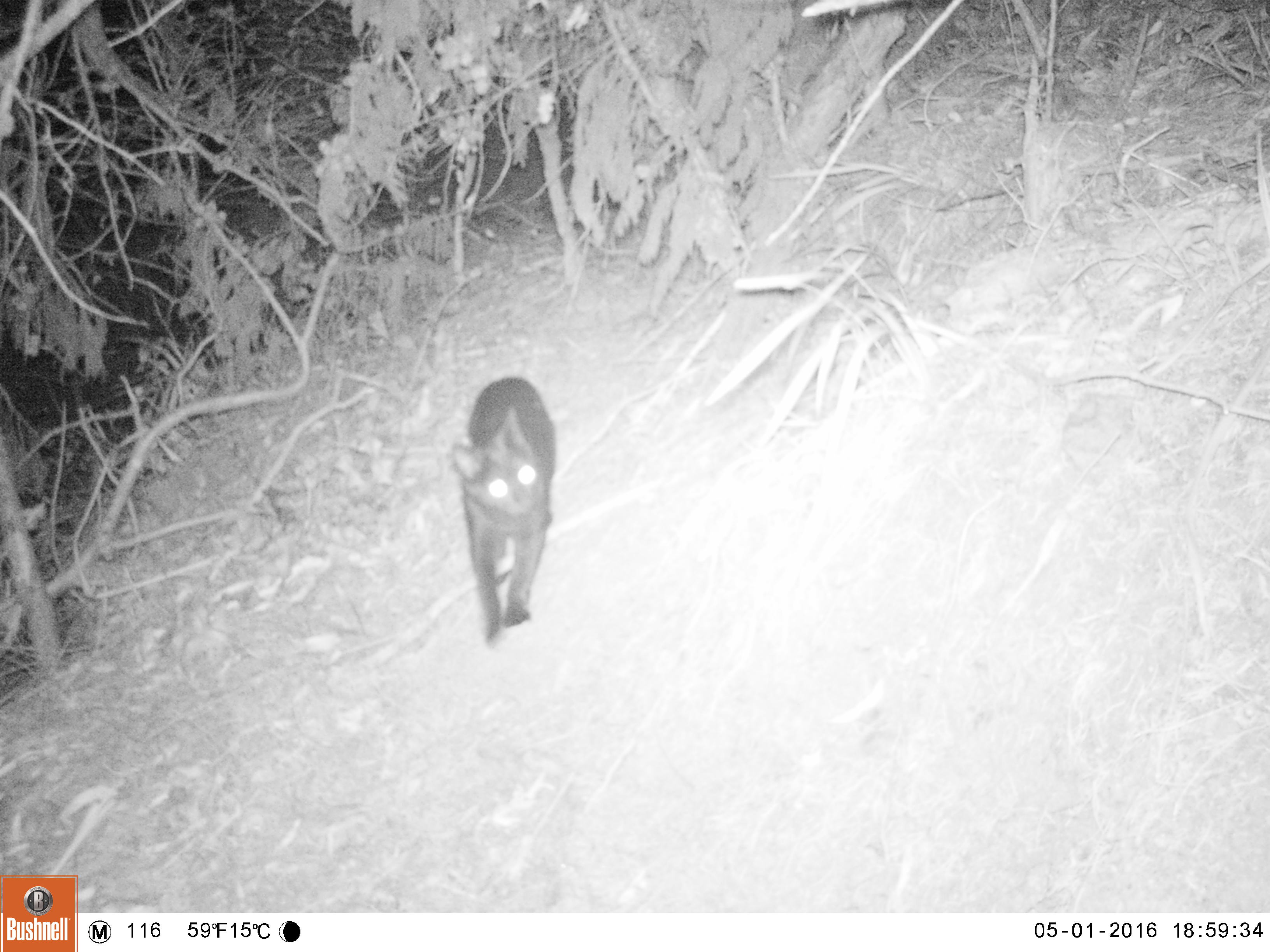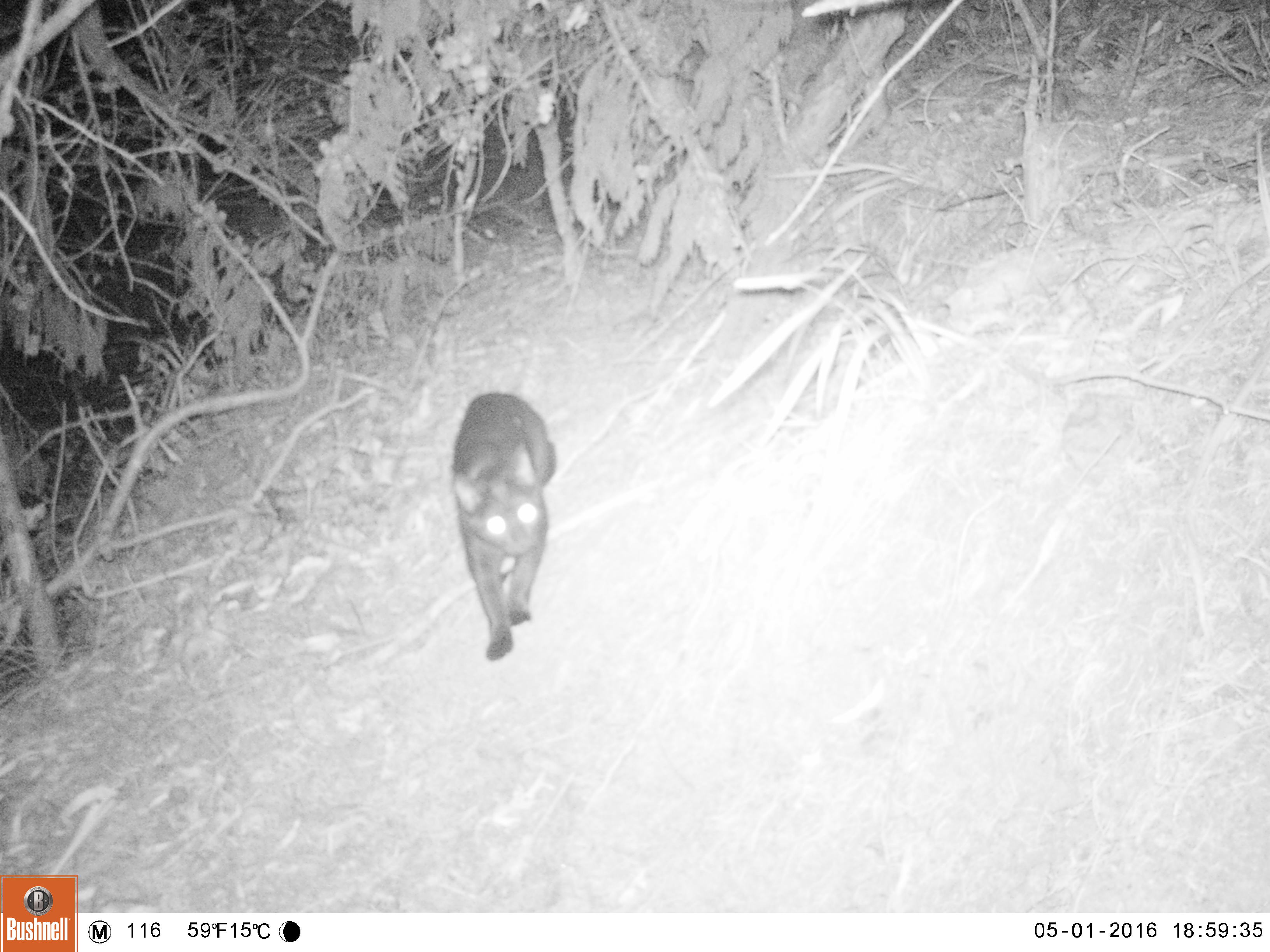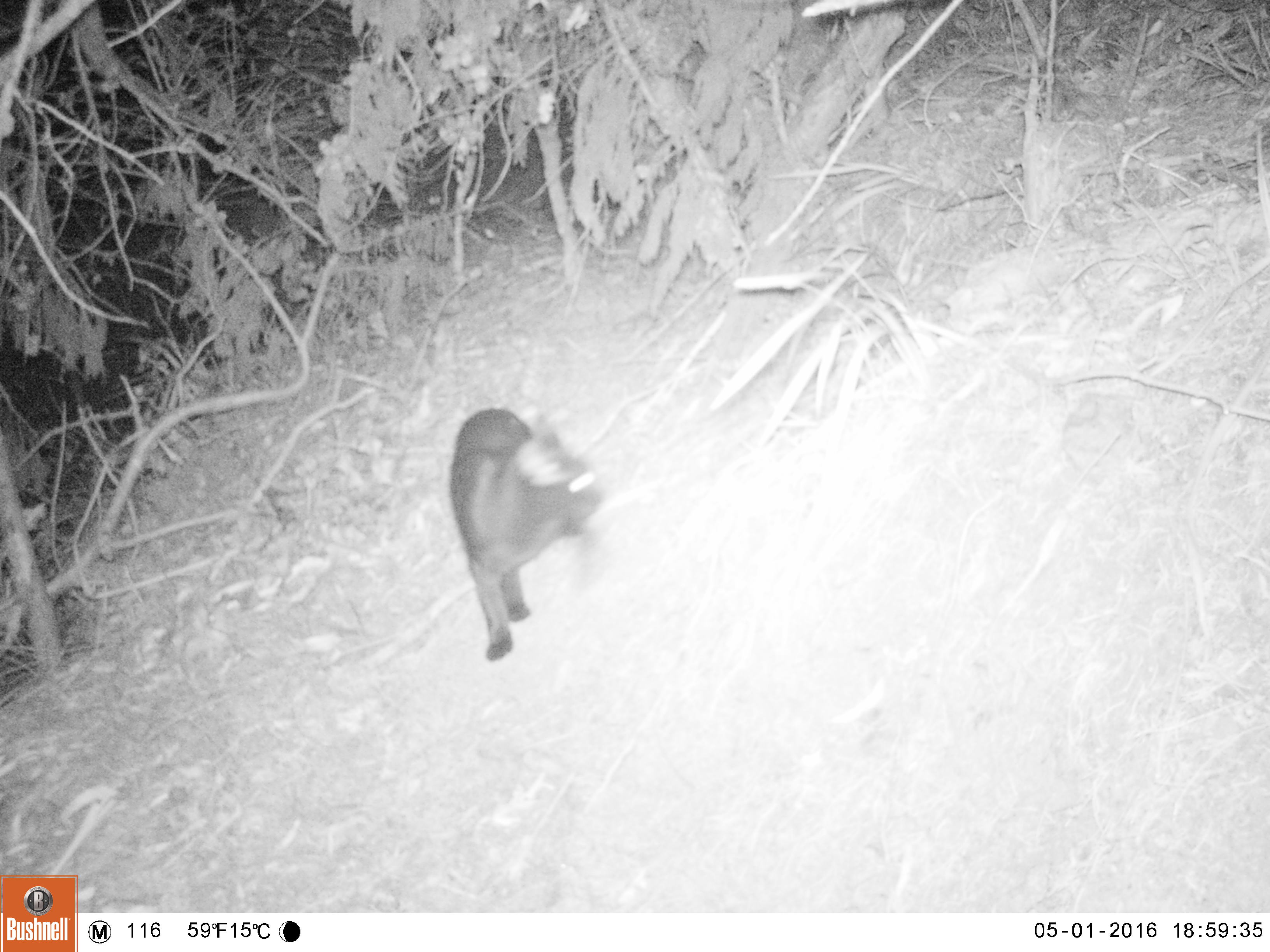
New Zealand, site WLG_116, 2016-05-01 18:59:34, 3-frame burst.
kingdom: Animalia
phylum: Chordata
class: Mammalia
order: Carnivora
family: Felidae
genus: Felis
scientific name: Felis catus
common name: domestic cat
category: cat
Cat (domestic cat) (Felis catus).